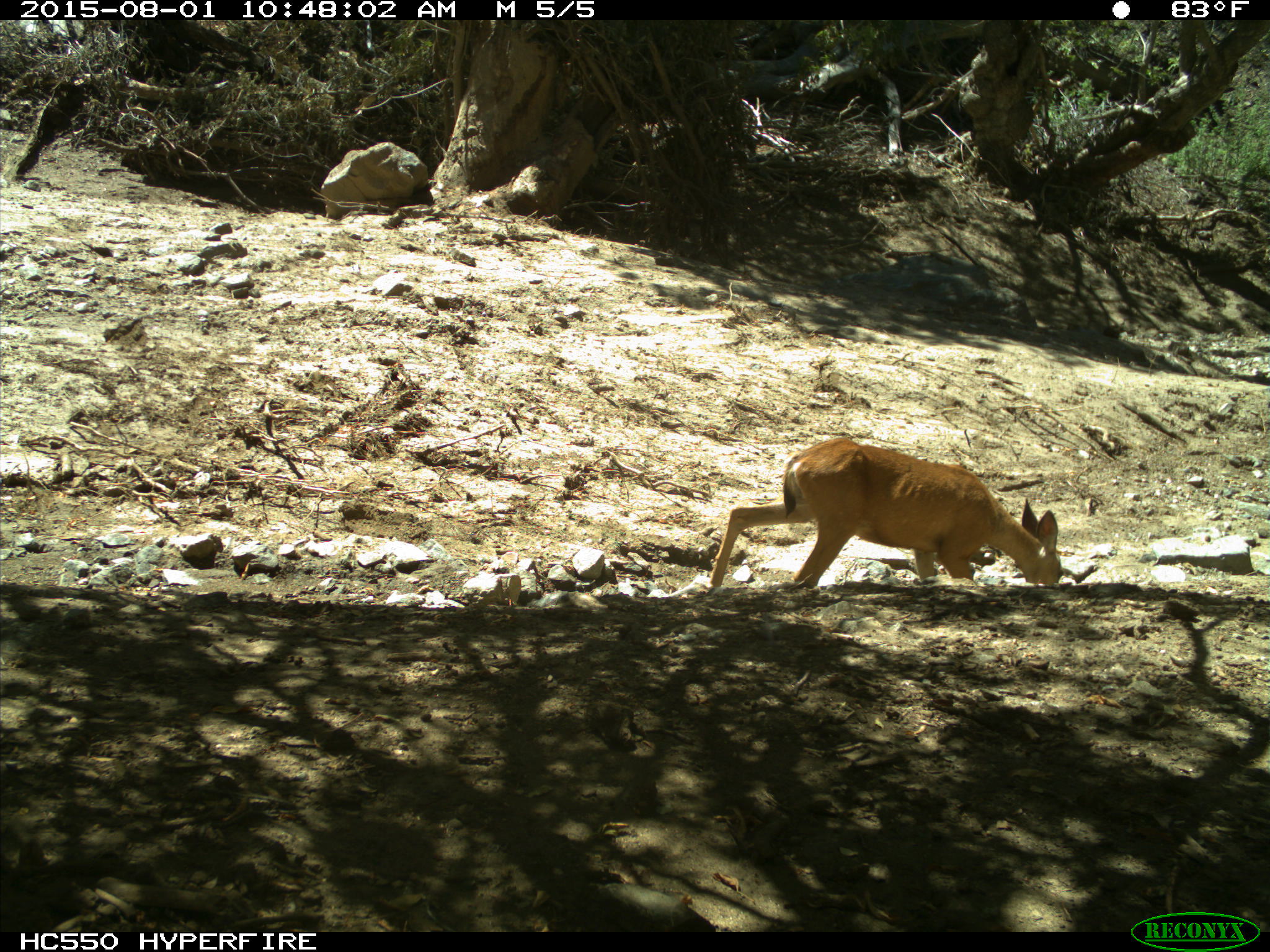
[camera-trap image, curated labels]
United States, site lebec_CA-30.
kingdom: Animalia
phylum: Chordata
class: Mammalia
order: Artiodactyla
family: Cervidae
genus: Odocoileus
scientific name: Odocoileus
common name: deer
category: unidentified deer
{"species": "unidentified deer (deer) (Odocoileus)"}